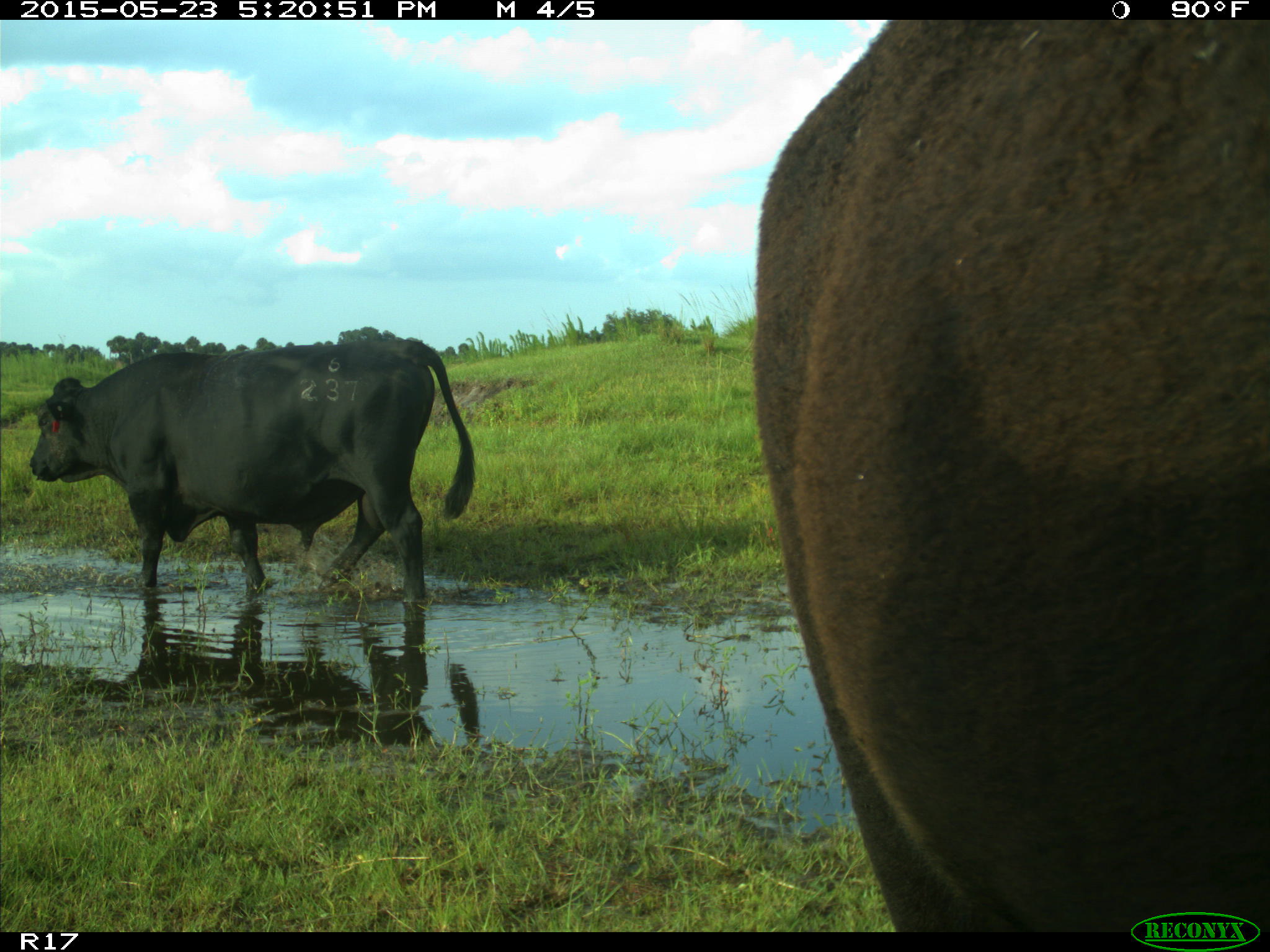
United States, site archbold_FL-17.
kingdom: Animalia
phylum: Chordata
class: Mammalia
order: Artiodactyla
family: Bovidae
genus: Bos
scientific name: Bos taurus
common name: domestic cow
Bos taurus (domestic cow).